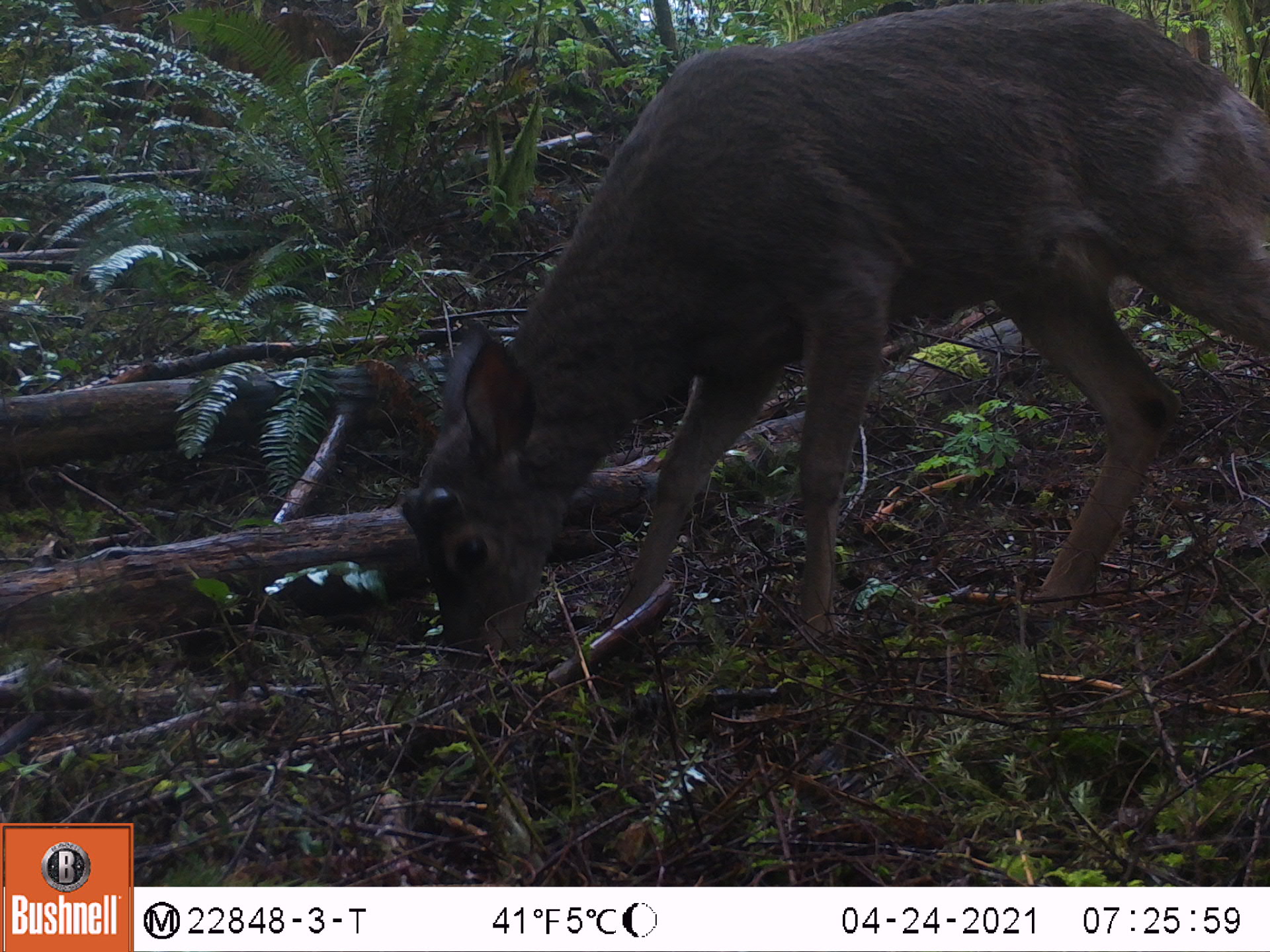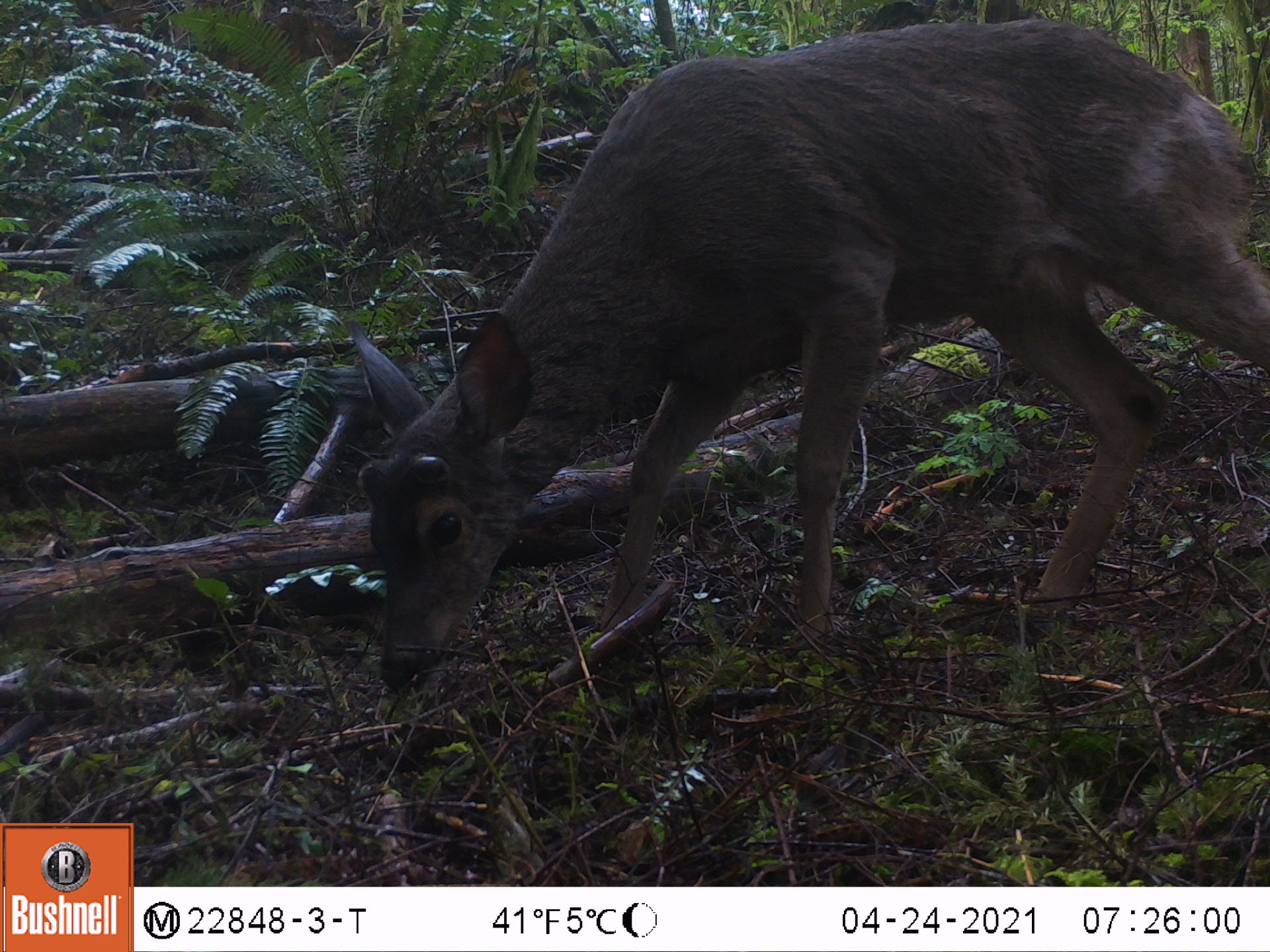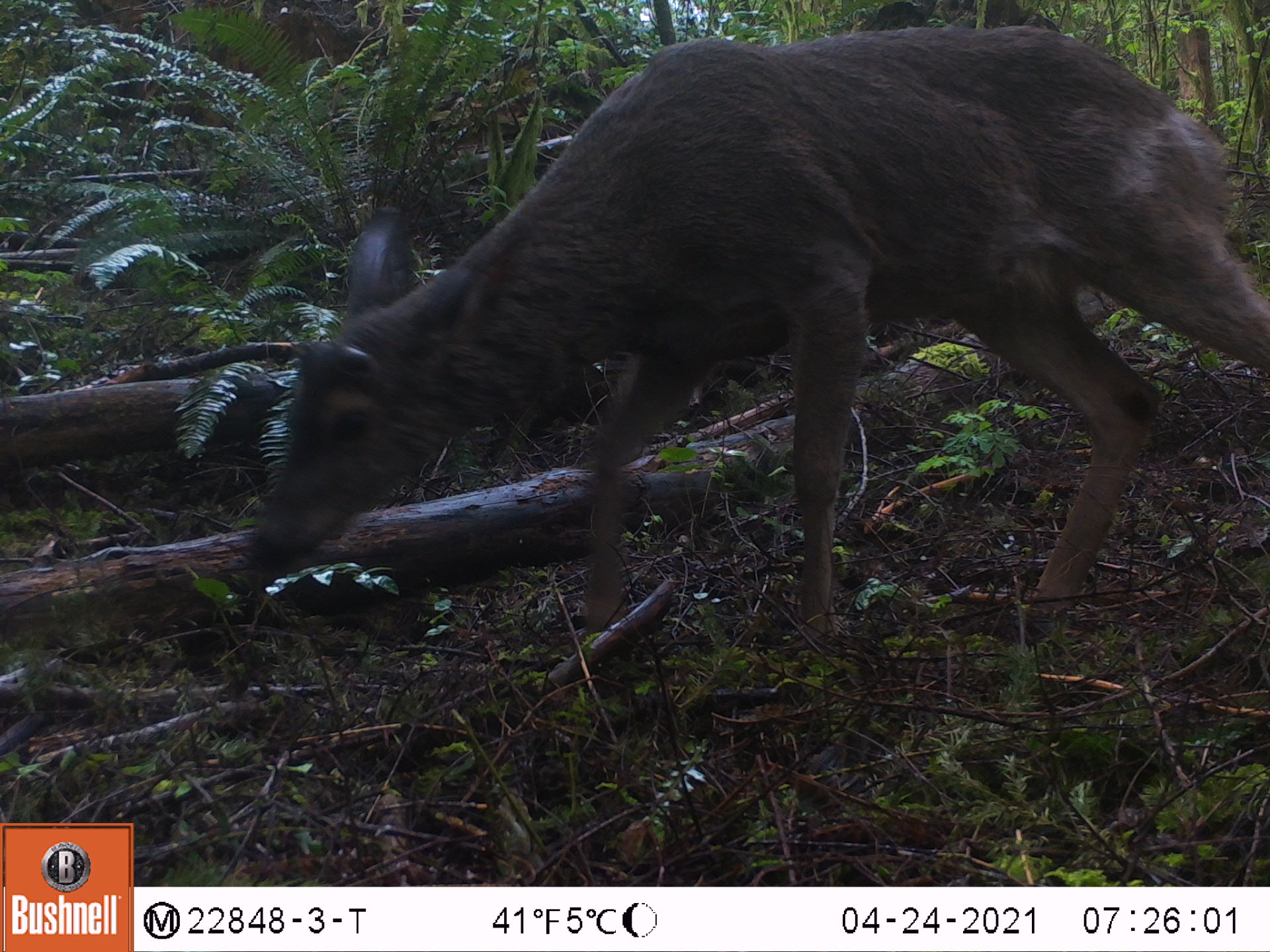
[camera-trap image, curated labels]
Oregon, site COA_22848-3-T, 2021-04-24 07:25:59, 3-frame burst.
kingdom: Animalia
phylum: Chordata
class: Mammalia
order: Artiodactyla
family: Cervidae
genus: Odocoileus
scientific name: Odocoileus hemionus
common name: black-tailed deer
Black-tailed deer (Odocoileus hemionus).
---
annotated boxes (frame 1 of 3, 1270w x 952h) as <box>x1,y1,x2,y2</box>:
black-tailed deer: <box>342,1,1268,686</box>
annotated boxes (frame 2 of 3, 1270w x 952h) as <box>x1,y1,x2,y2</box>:
black-tailed deer: <box>336,4,1269,723</box>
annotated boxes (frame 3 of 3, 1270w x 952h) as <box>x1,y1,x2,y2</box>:
black-tailed deer: <box>244,14,1264,699</box>